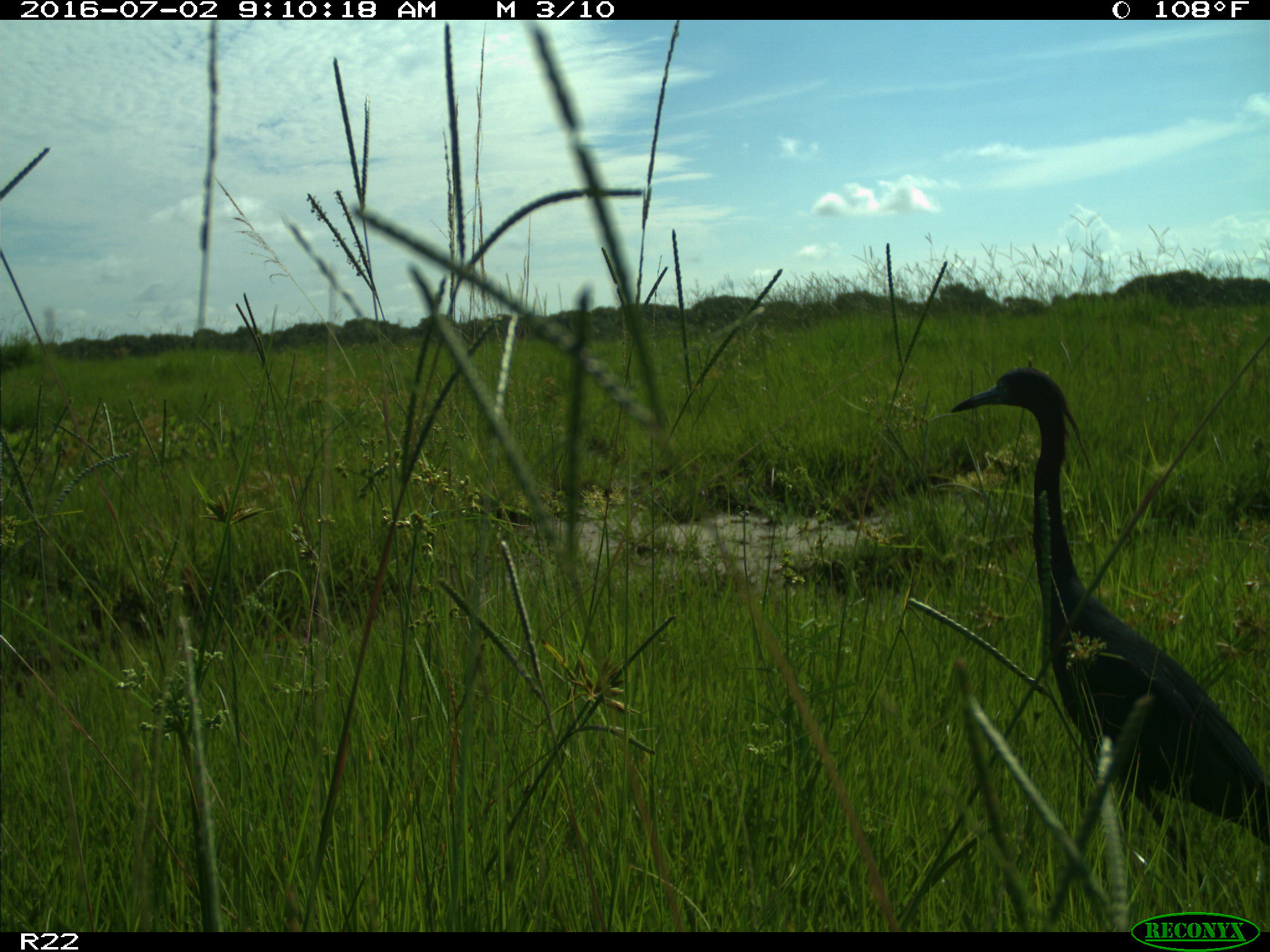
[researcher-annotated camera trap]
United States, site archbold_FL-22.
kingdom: Animalia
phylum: Chordata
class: Aves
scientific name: Aves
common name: birds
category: unidentified bird